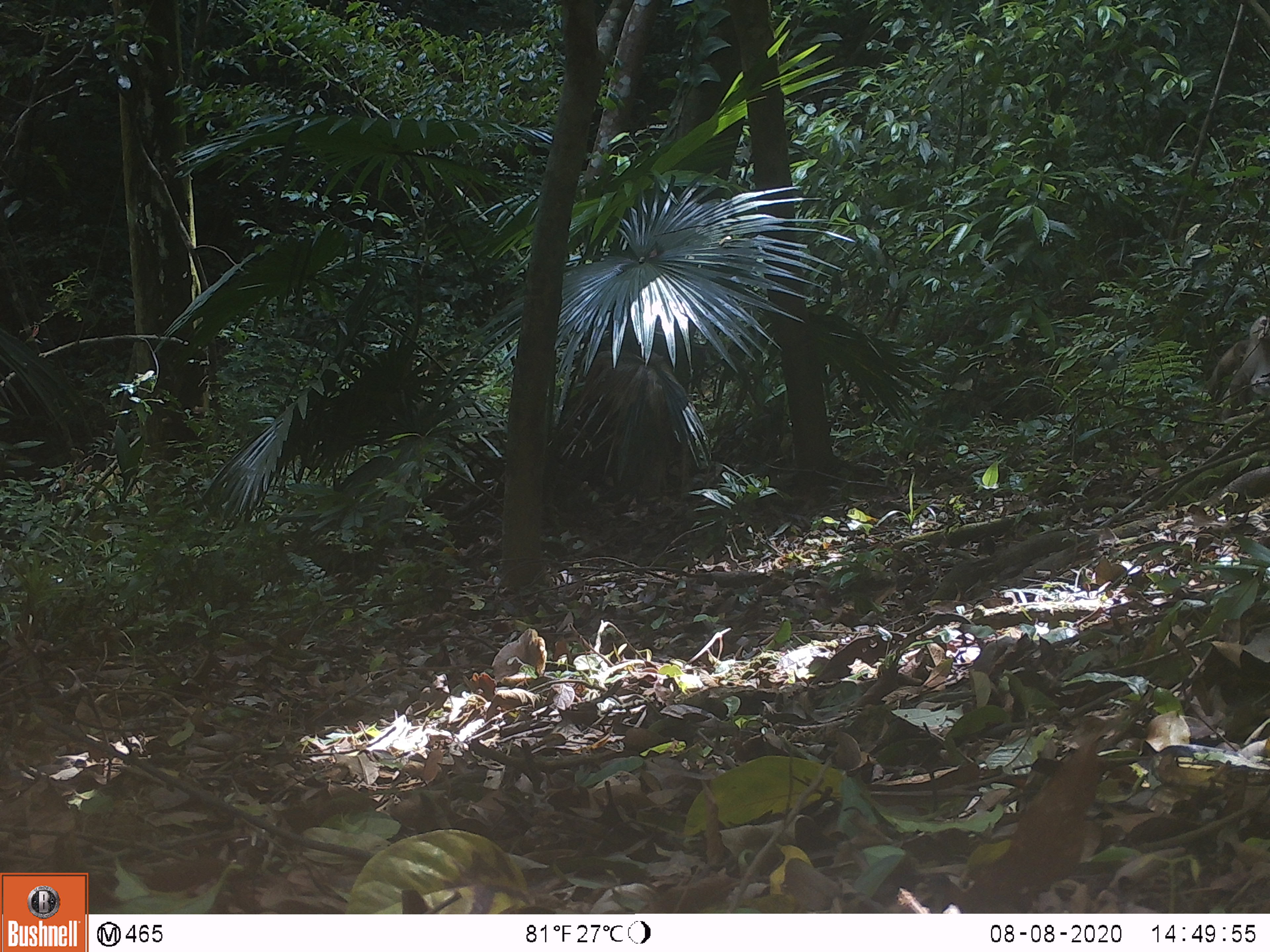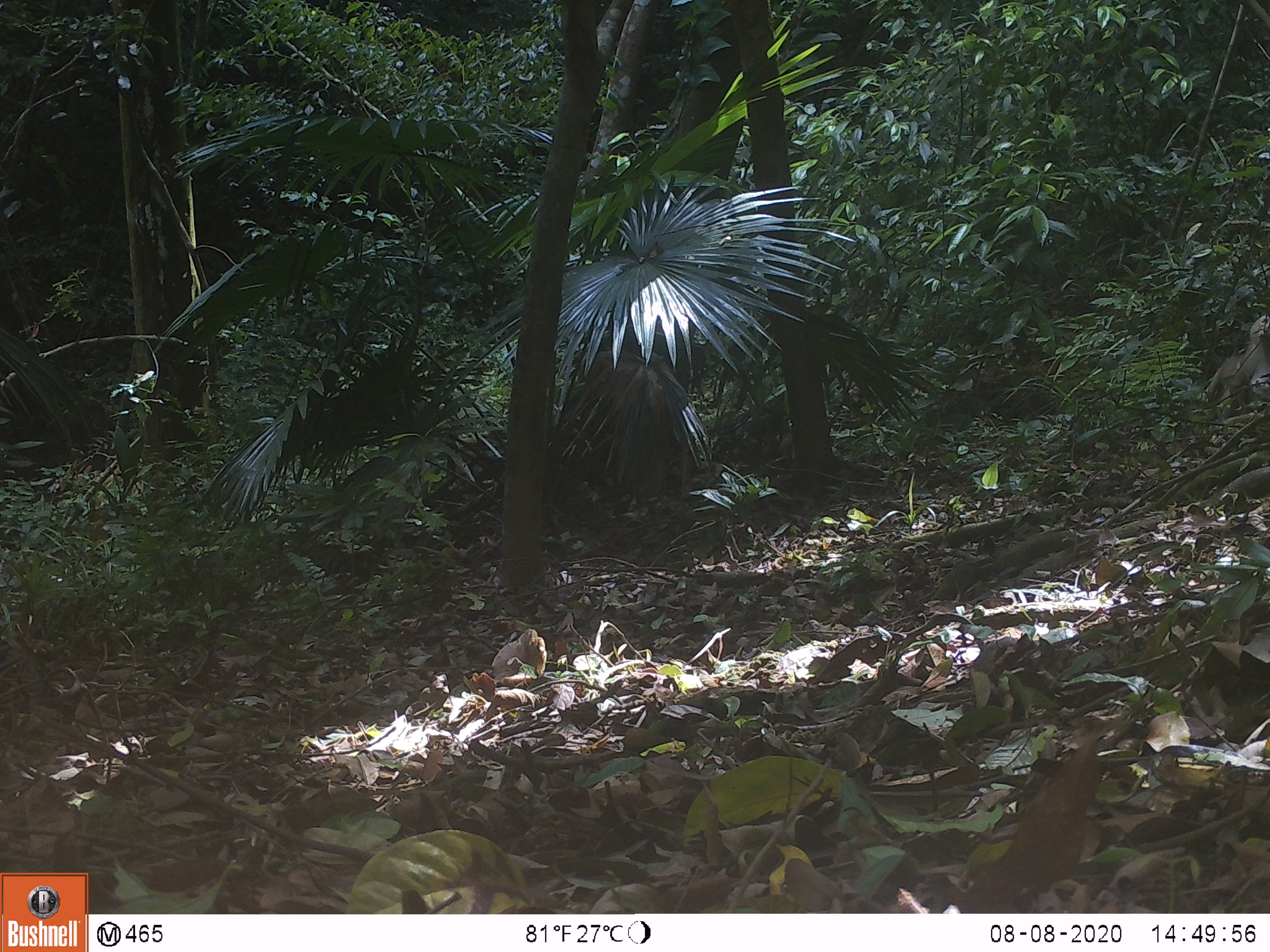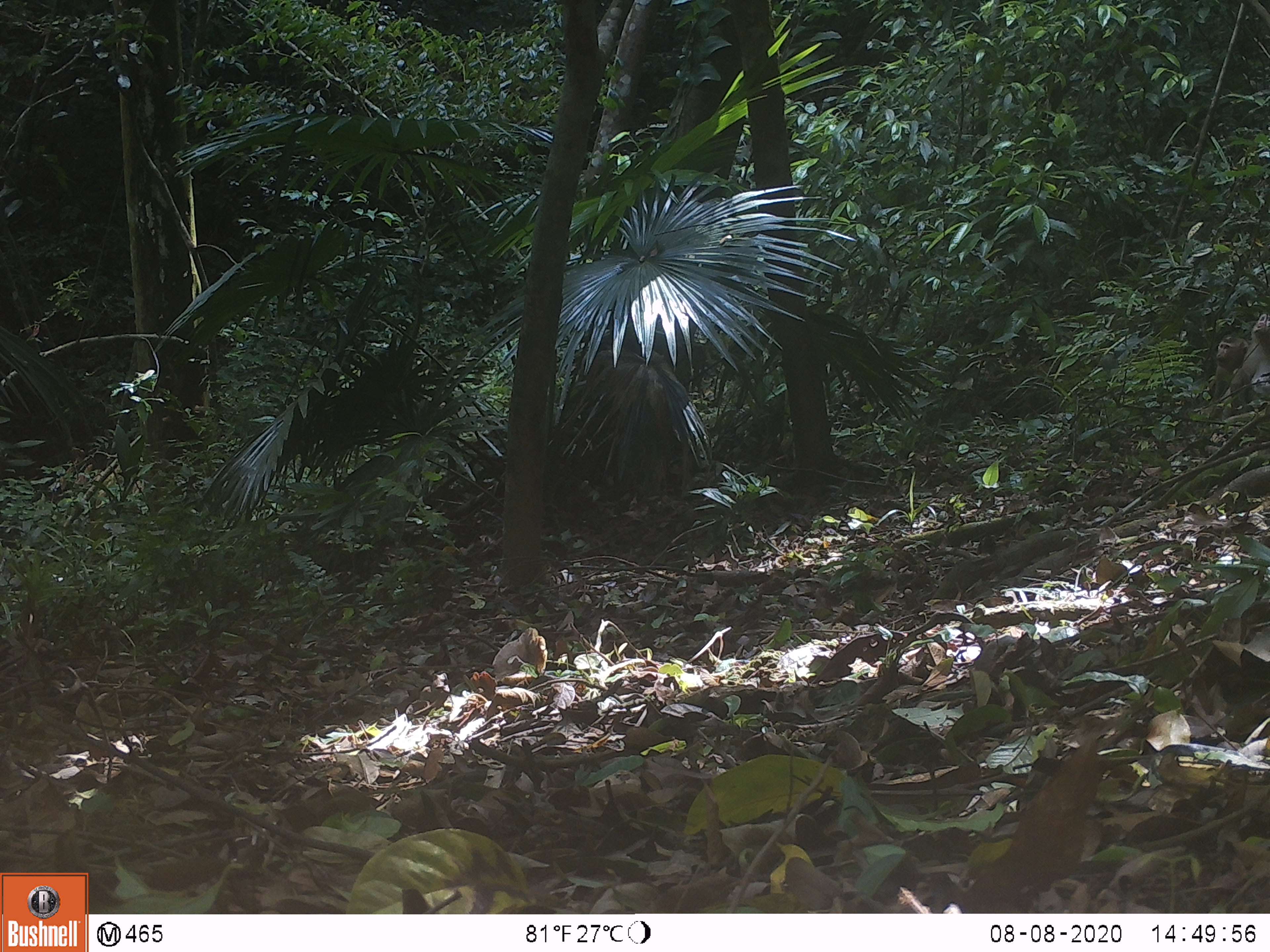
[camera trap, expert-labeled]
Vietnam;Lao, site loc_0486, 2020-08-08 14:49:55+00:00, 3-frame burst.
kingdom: Animalia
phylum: Chordata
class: Mammalia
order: Primates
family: Cercopithecidae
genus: Macaca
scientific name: Macaca nemestrina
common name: pig-tailed macaque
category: pig tailed macaque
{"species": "pig tailed macaque (pig-tailed macaque) (Macaca nemestrina)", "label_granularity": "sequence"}